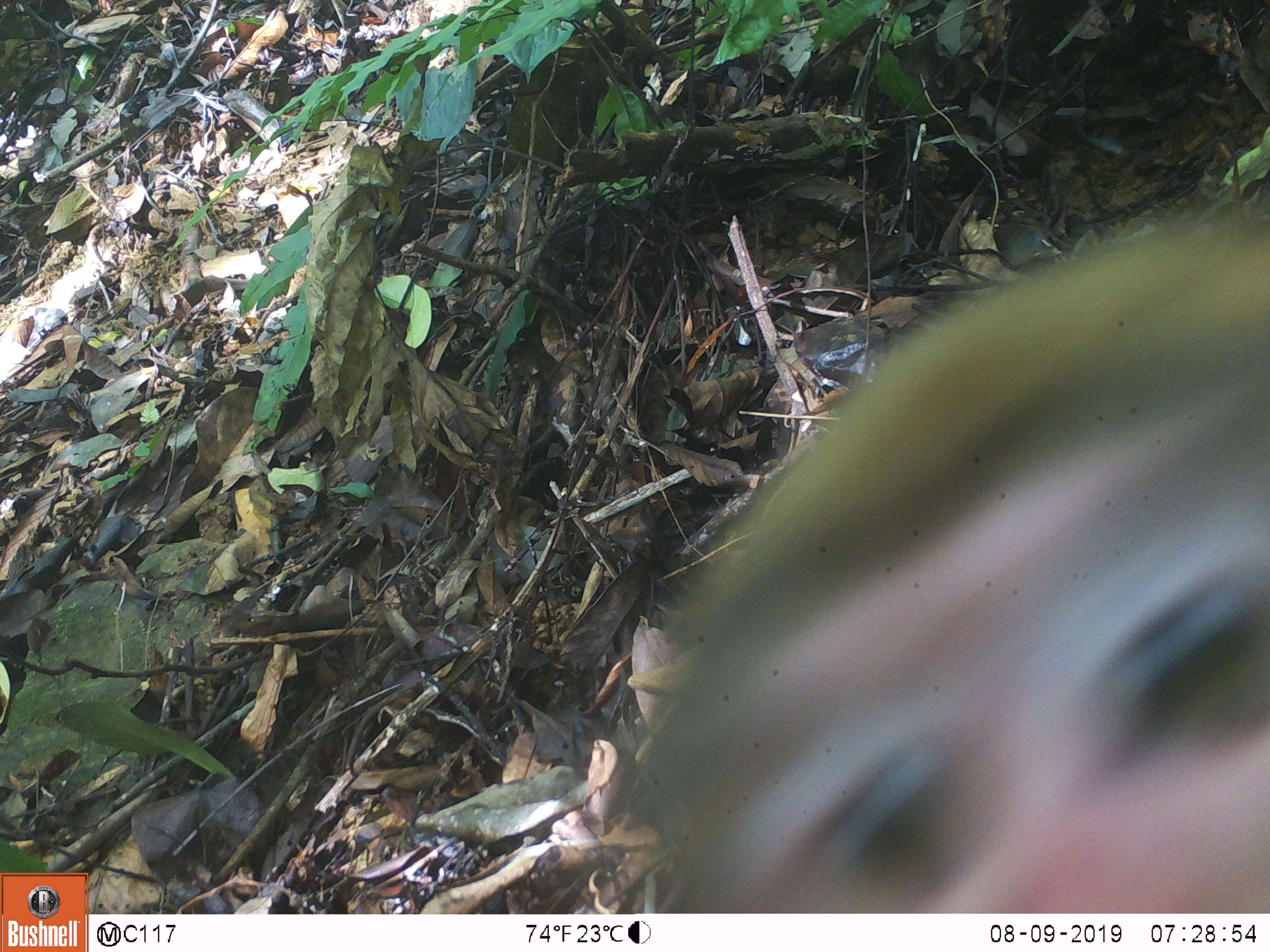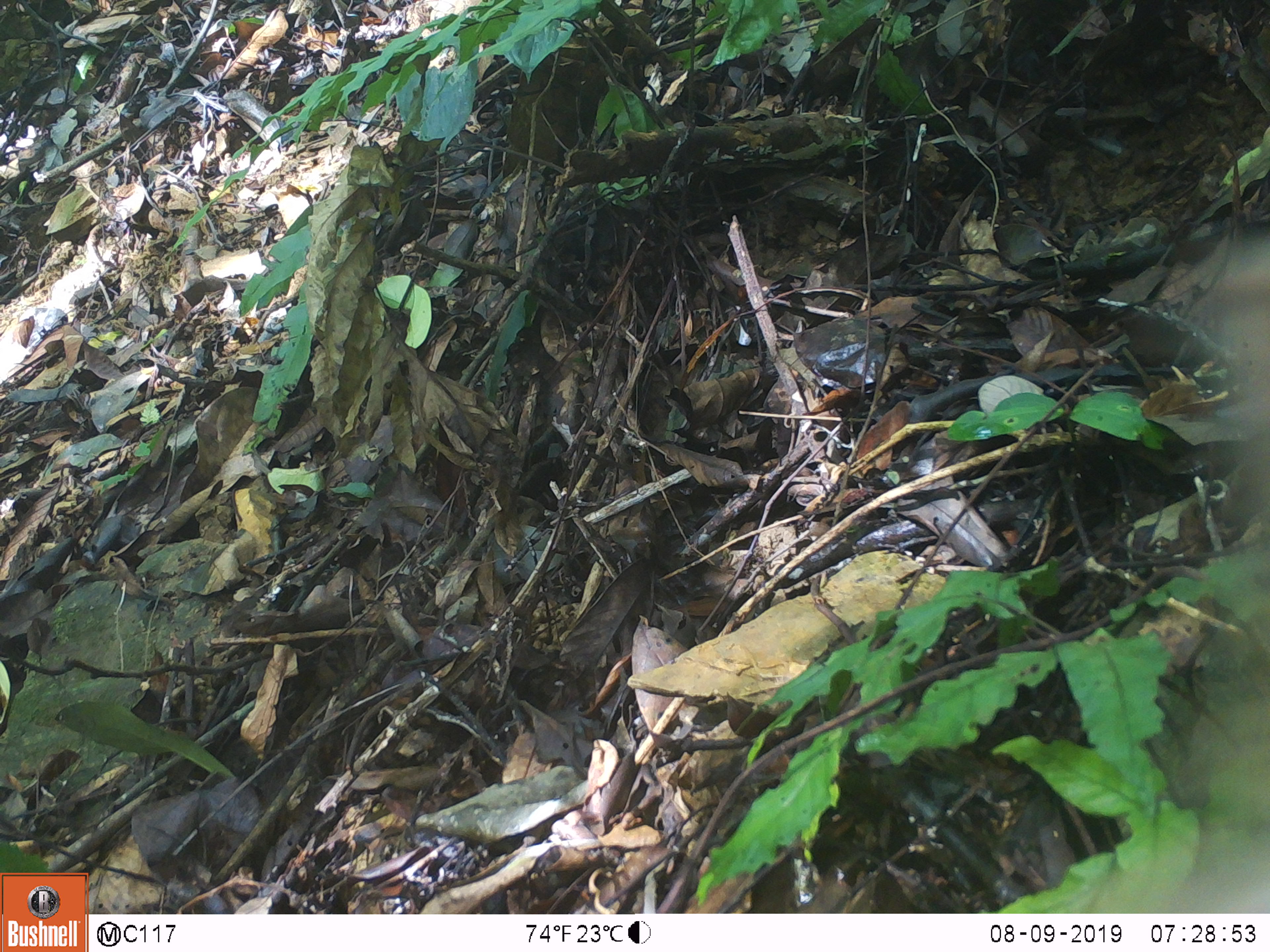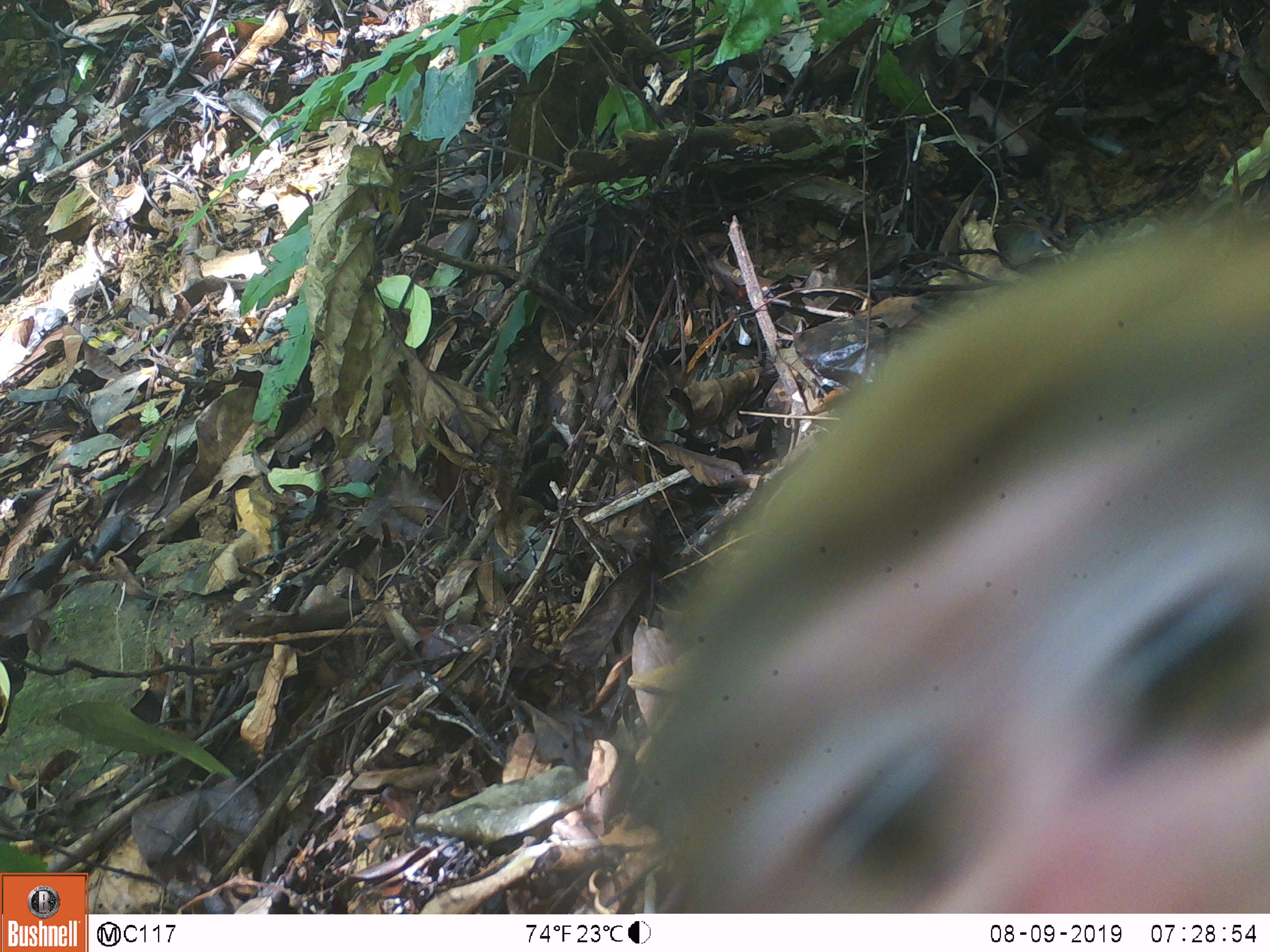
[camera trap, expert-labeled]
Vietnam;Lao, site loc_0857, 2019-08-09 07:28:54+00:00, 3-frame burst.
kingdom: Animalia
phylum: Chordata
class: Mammalia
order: Primates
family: Cercopithecidae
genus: Macaca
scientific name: Macaca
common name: macaque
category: macaque not stump tailed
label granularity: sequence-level